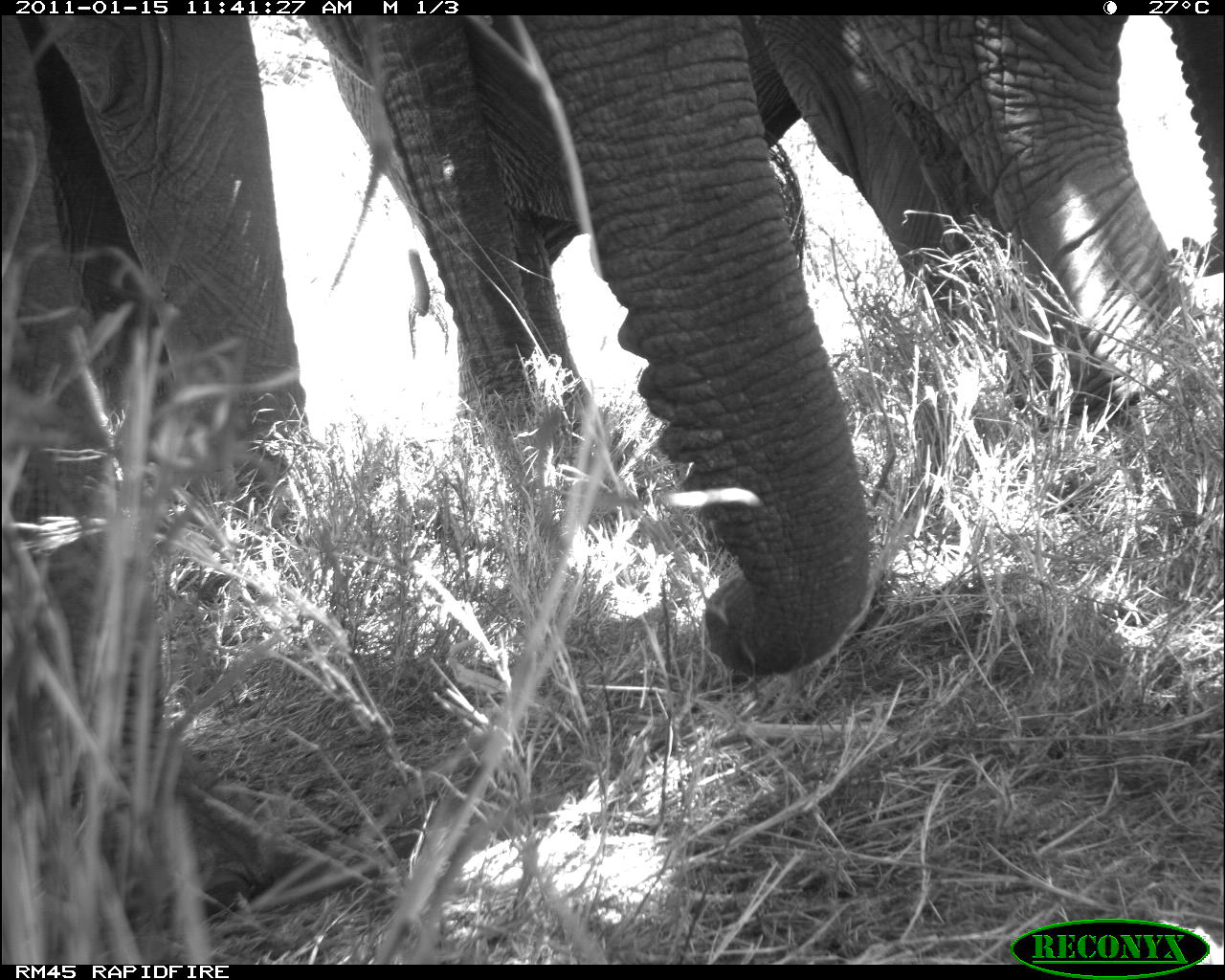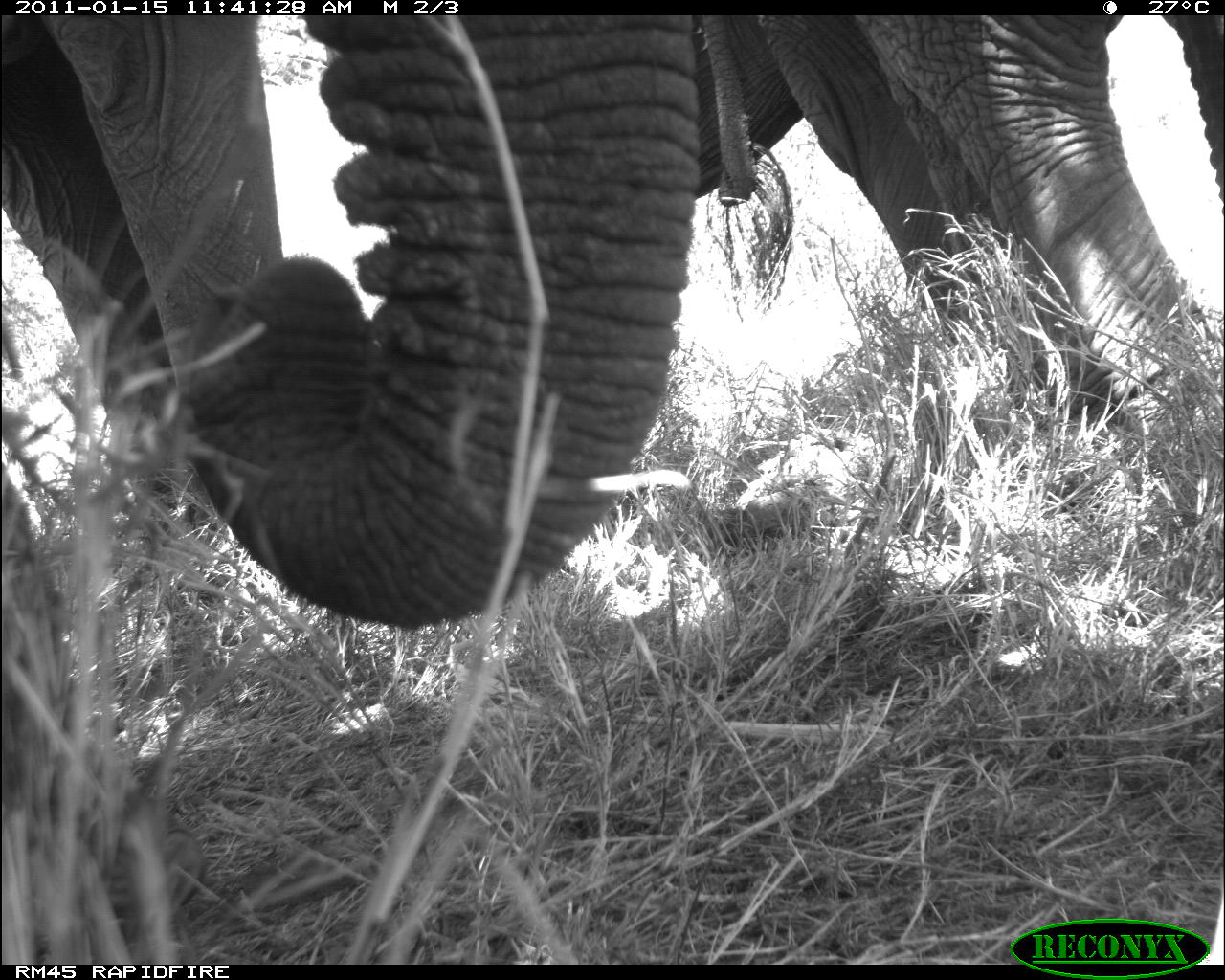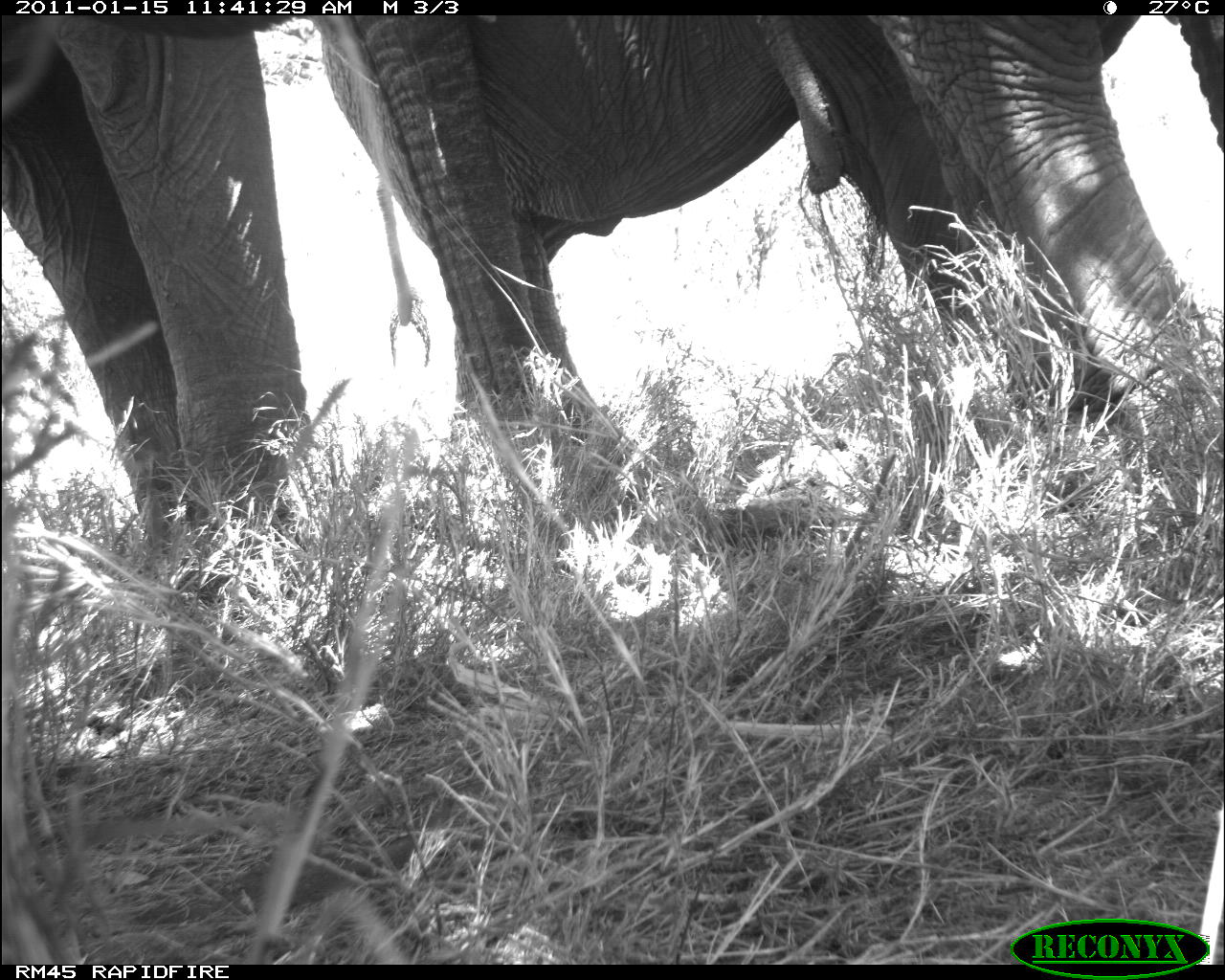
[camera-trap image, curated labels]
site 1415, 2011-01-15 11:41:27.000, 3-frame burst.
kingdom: Animalia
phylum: Chordata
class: Mammalia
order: Proboscidea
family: Elephantidae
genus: Loxodonta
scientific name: Loxodonta africana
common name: african bush elephant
Loxodonta africana (african bush elephant), count 2.